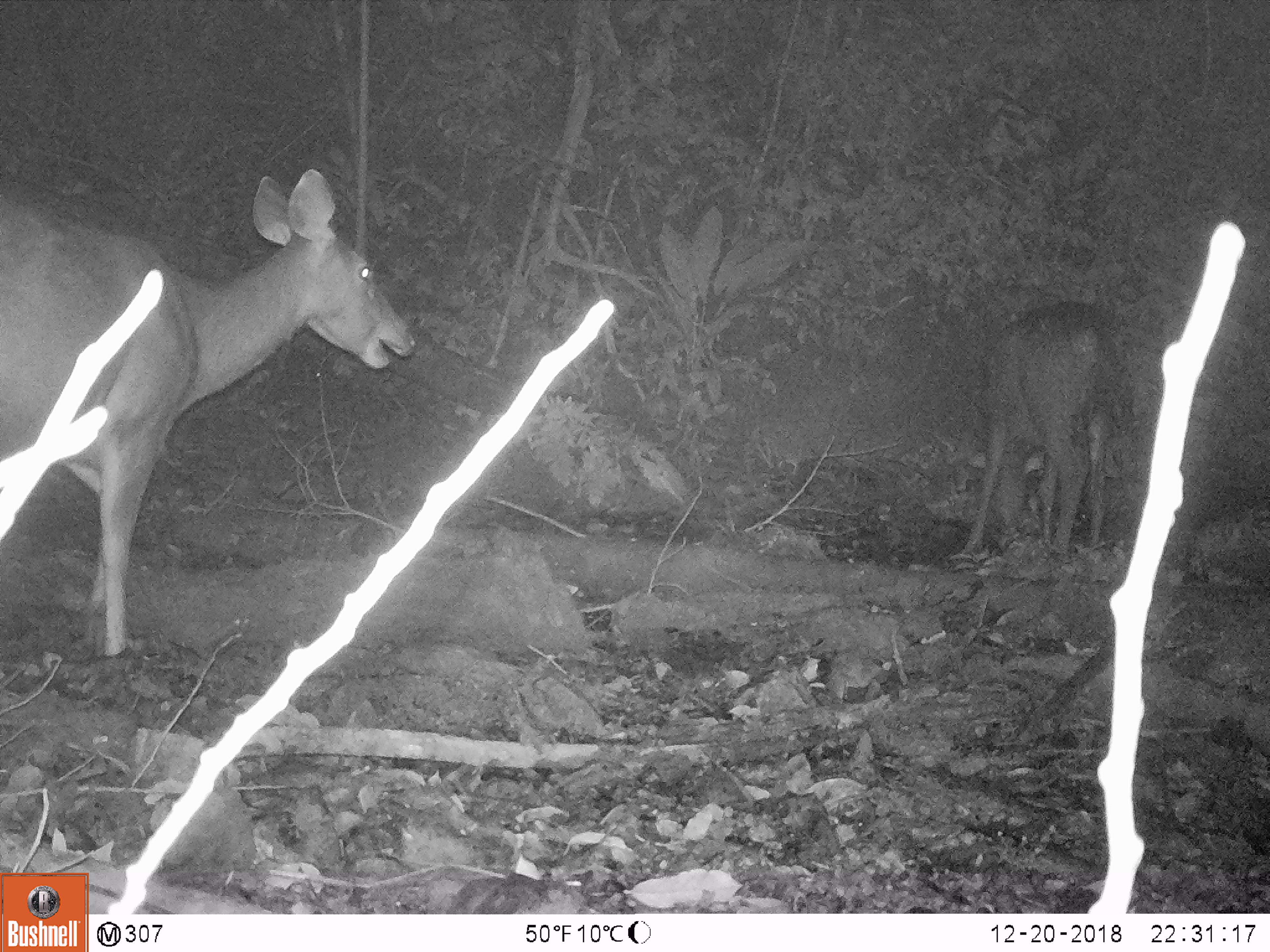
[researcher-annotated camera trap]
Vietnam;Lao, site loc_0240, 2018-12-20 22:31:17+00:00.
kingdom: Animalia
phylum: Chordata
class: Mammalia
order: Artiodactyla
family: Cervidae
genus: Rusa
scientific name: Rusa unicolor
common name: sambar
Sambar (Rusa unicolor). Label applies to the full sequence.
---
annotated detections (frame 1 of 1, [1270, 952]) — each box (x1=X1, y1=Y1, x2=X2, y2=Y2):
sambar: (x1=0, y1=167, x2=418, y2=674); (x1=957, y1=299, x2=1129, y2=560)